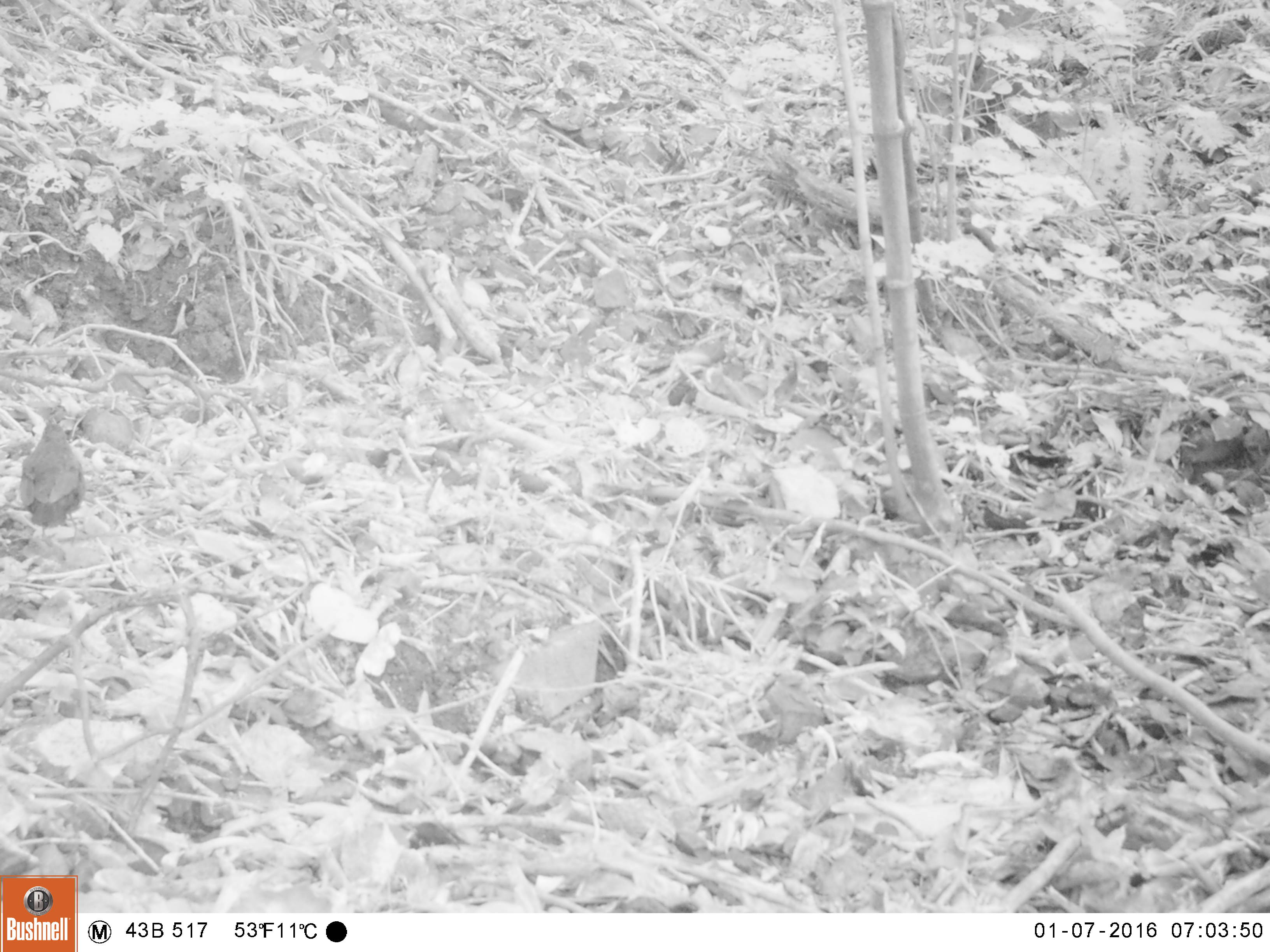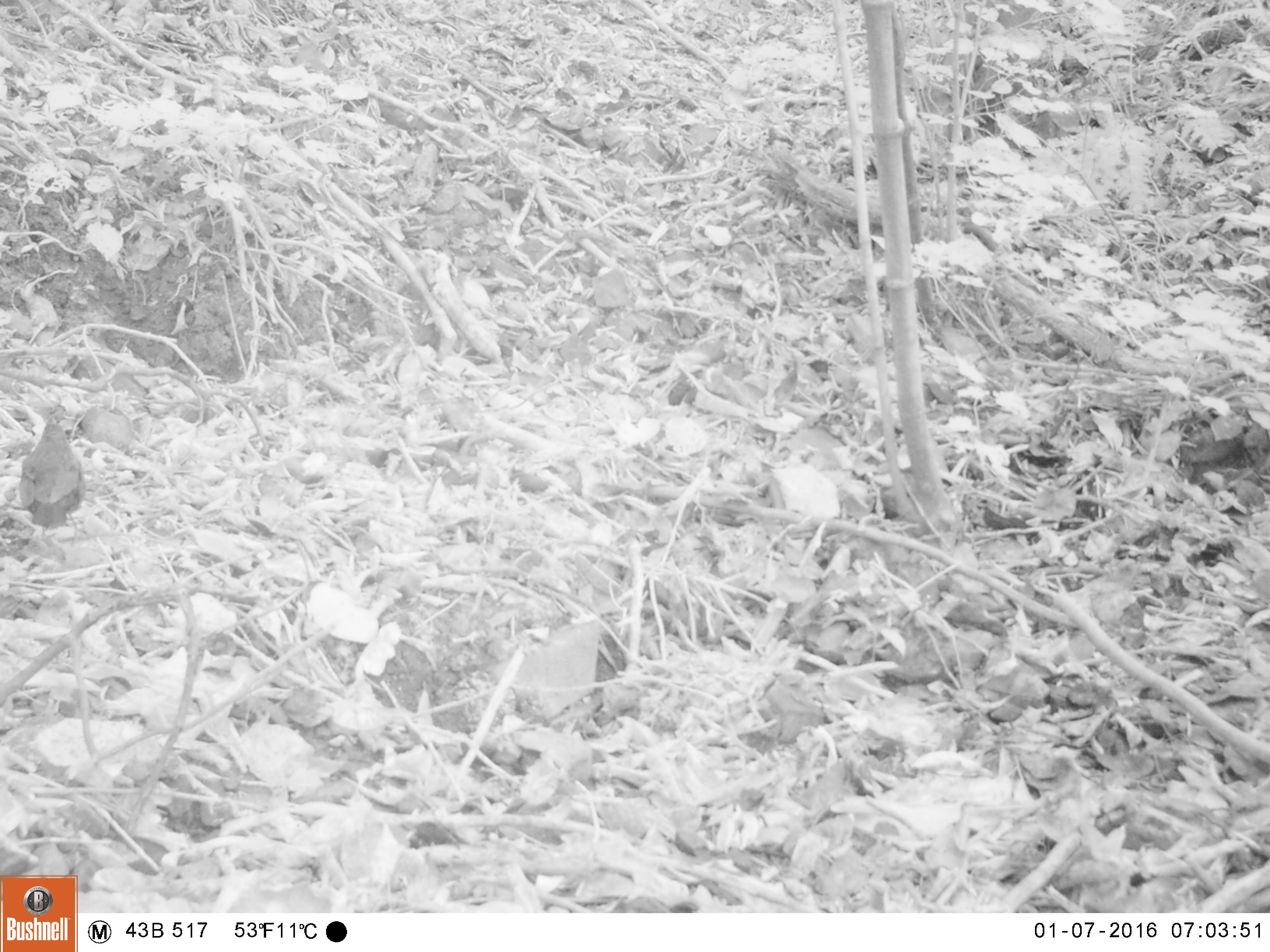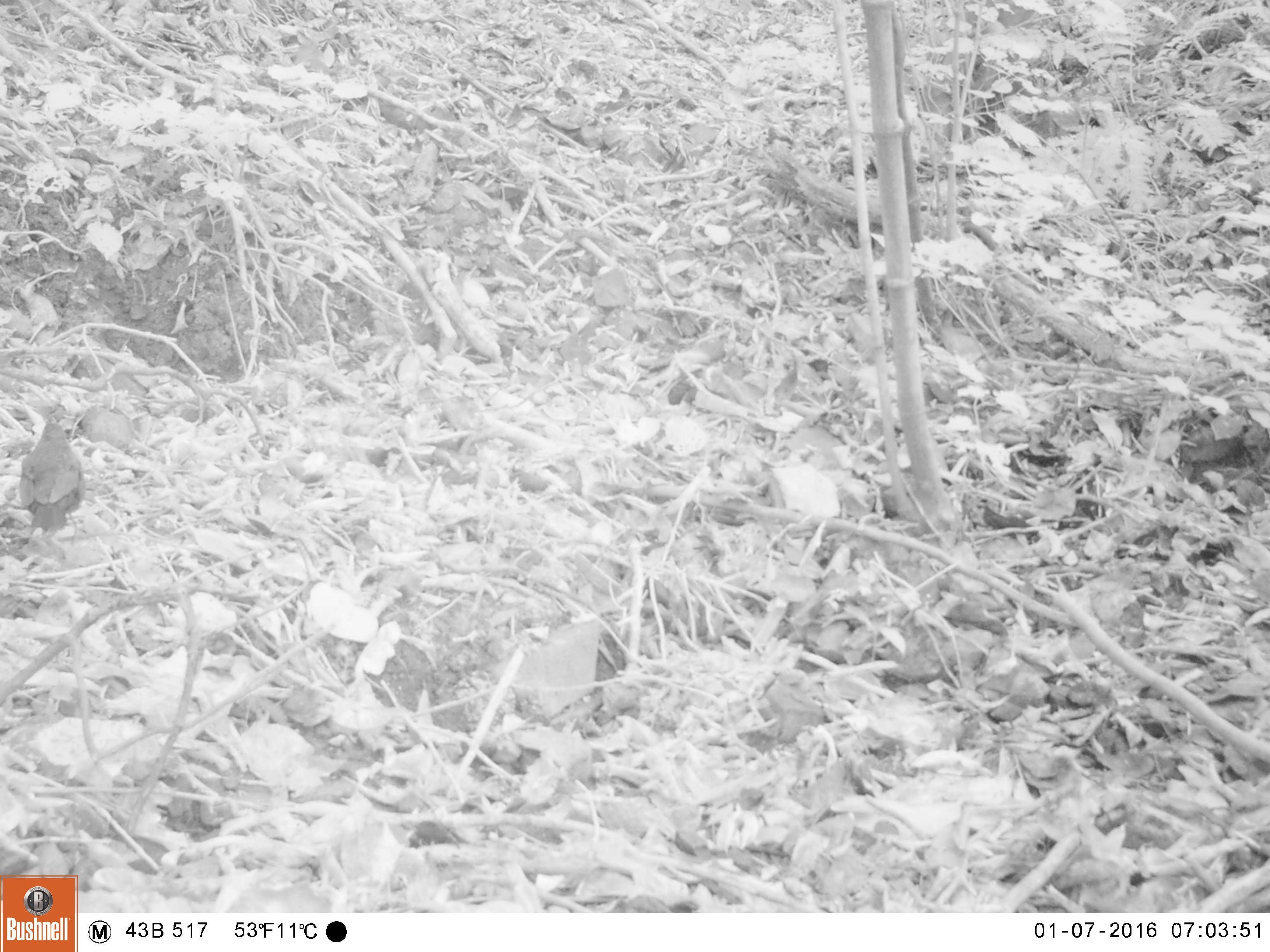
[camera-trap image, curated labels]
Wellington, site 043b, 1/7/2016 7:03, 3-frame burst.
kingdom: Animalia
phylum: Chordata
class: Aves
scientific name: Aves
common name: bird